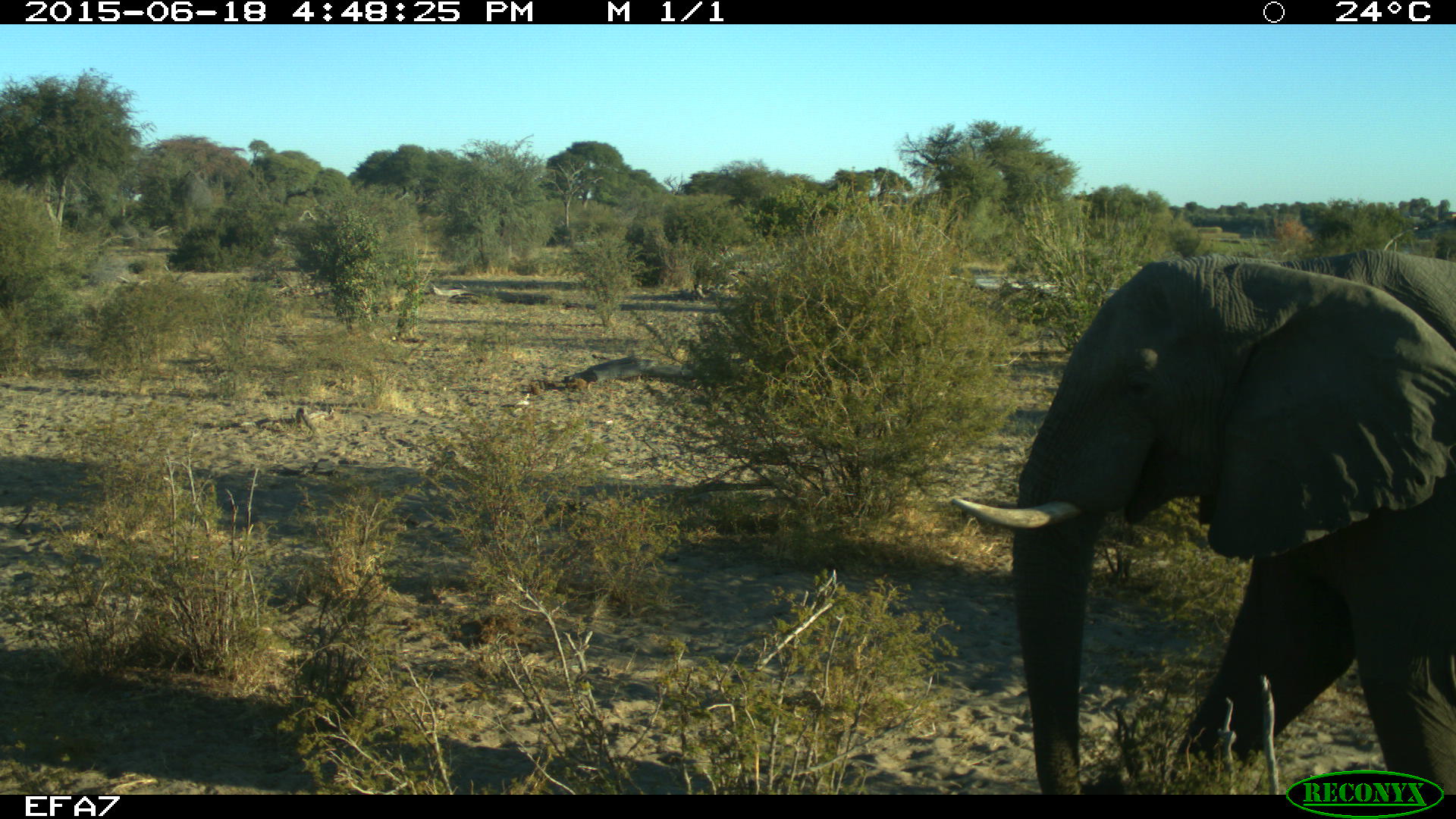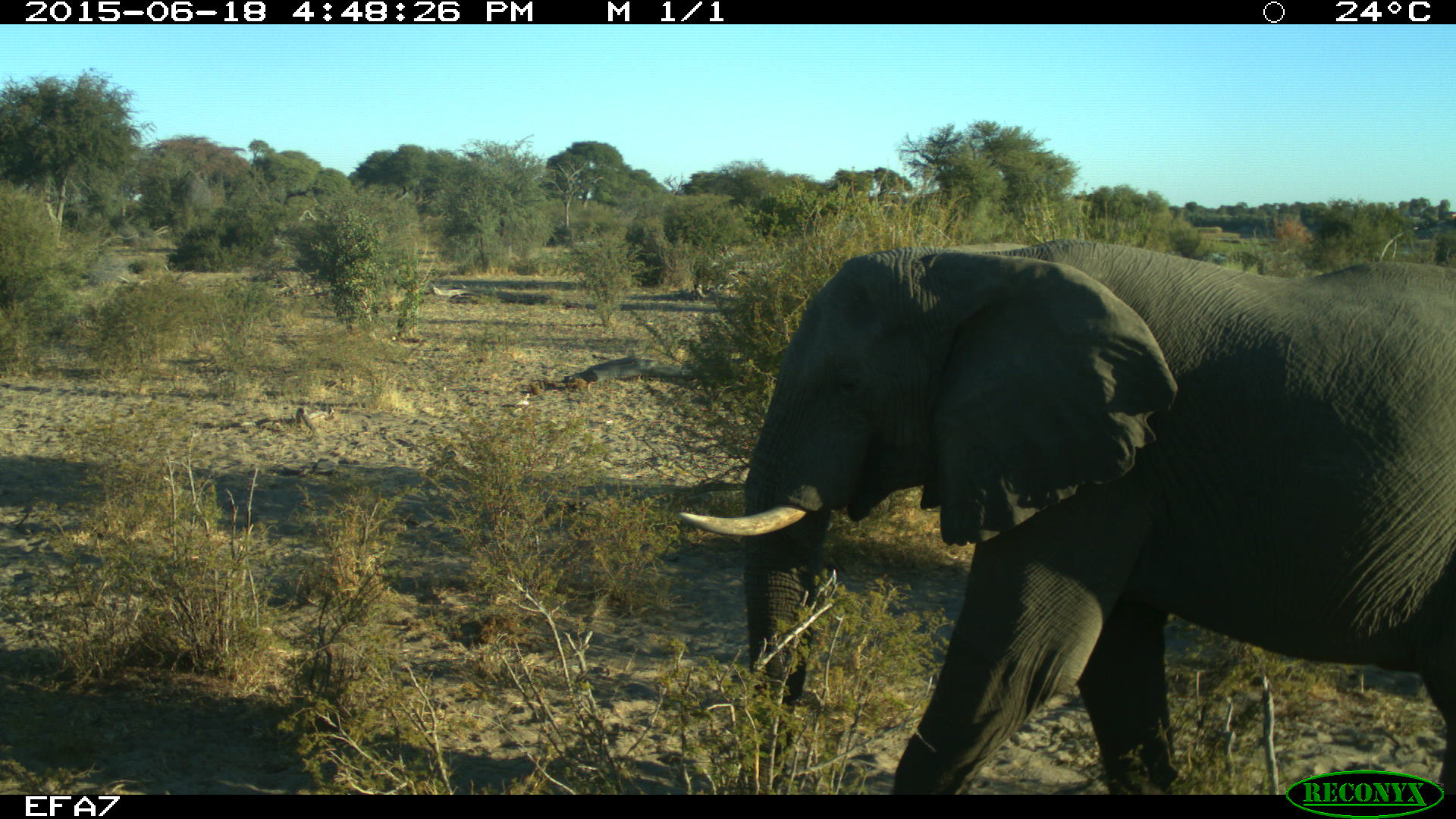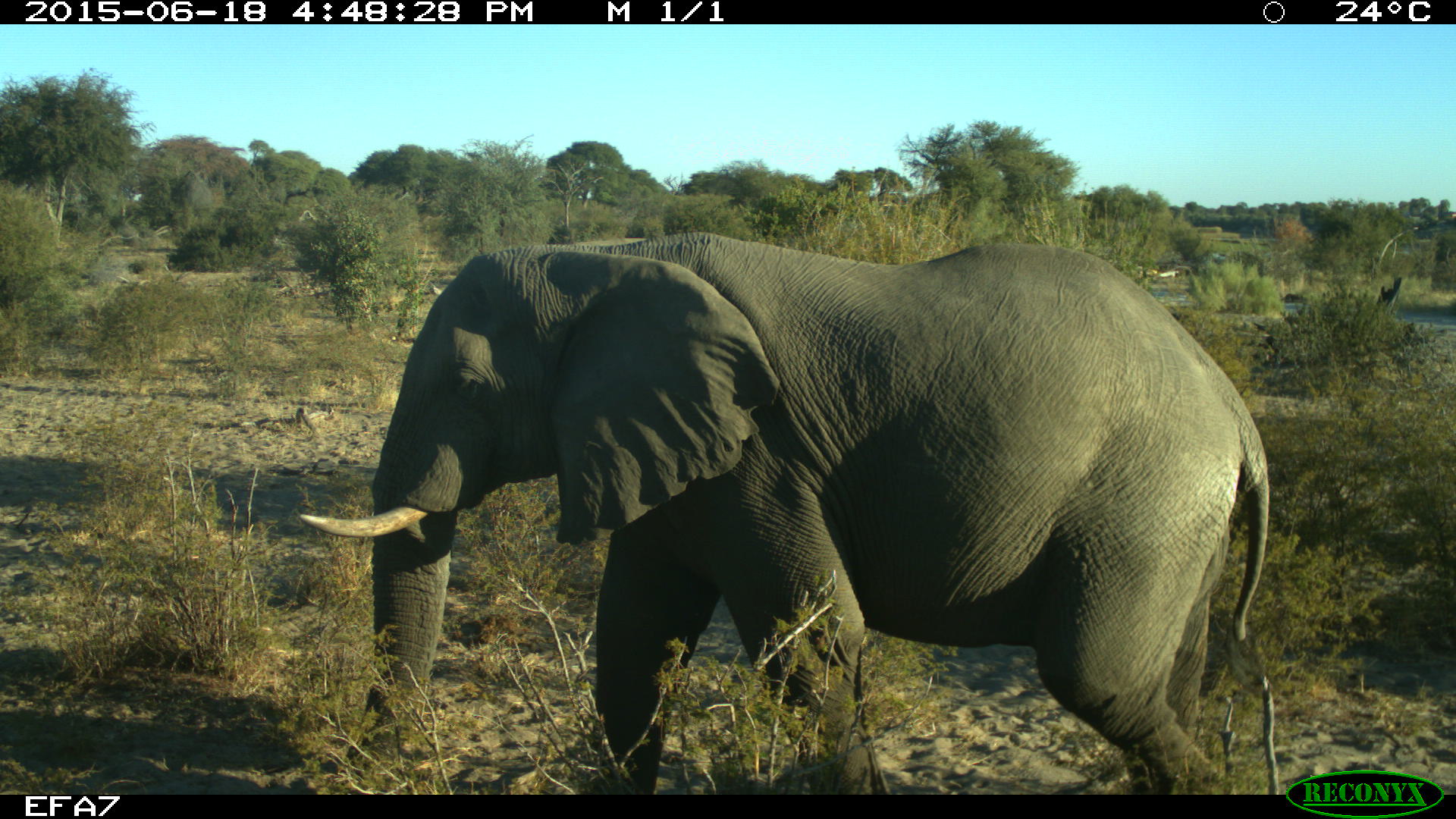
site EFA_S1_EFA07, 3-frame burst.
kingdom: Animalia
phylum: Chordata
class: Mammalia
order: Proboscidea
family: Elephantidae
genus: Loxodonta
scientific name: Loxodonta africana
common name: african bush elephant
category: elephant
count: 1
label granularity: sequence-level